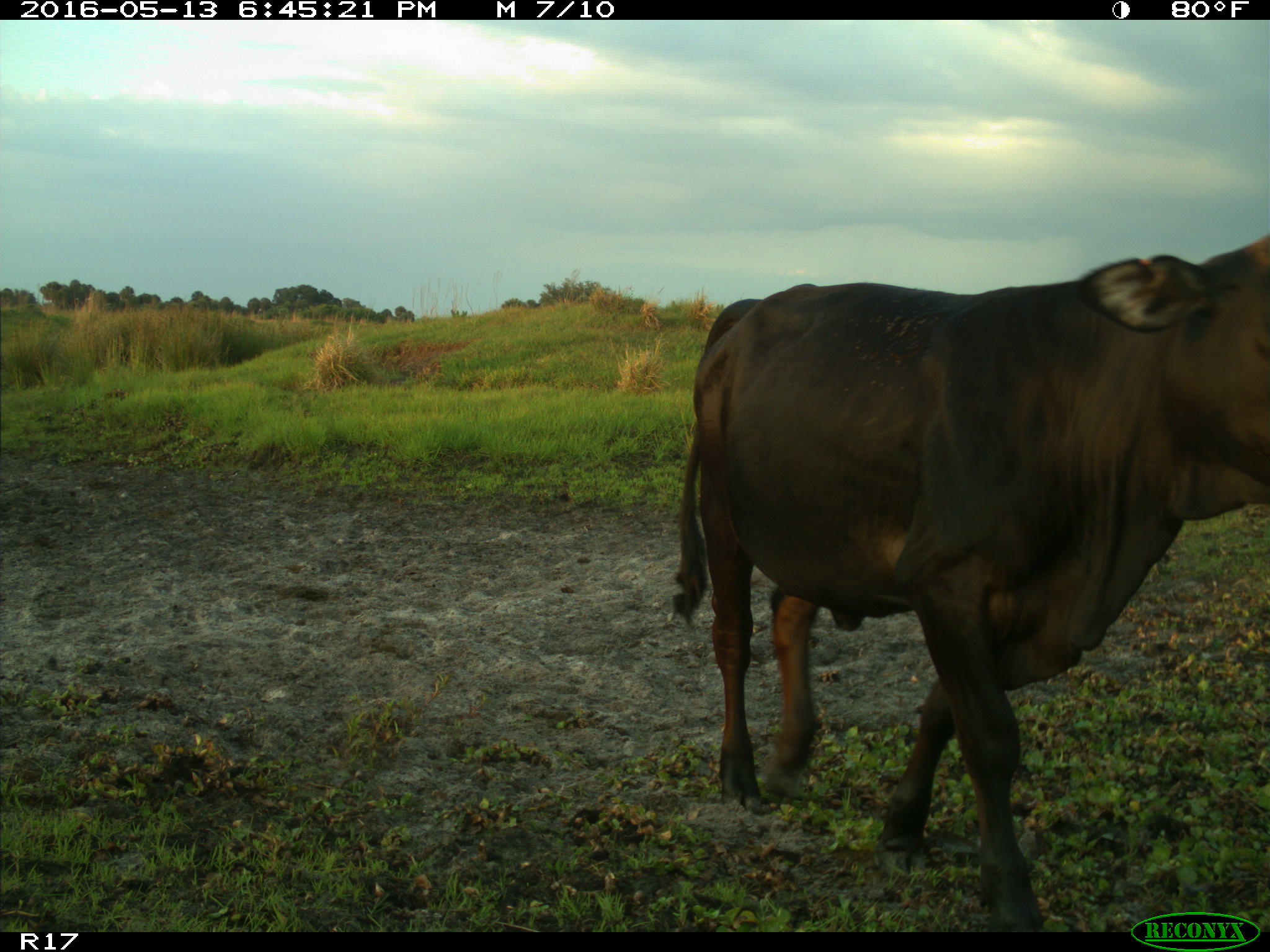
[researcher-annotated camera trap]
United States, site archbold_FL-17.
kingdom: Animalia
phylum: Chordata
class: Mammalia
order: Artiodactyla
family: Bovidae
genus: Bos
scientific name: Bos taurus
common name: domestic cow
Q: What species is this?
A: Bos taurus (domestic cow).